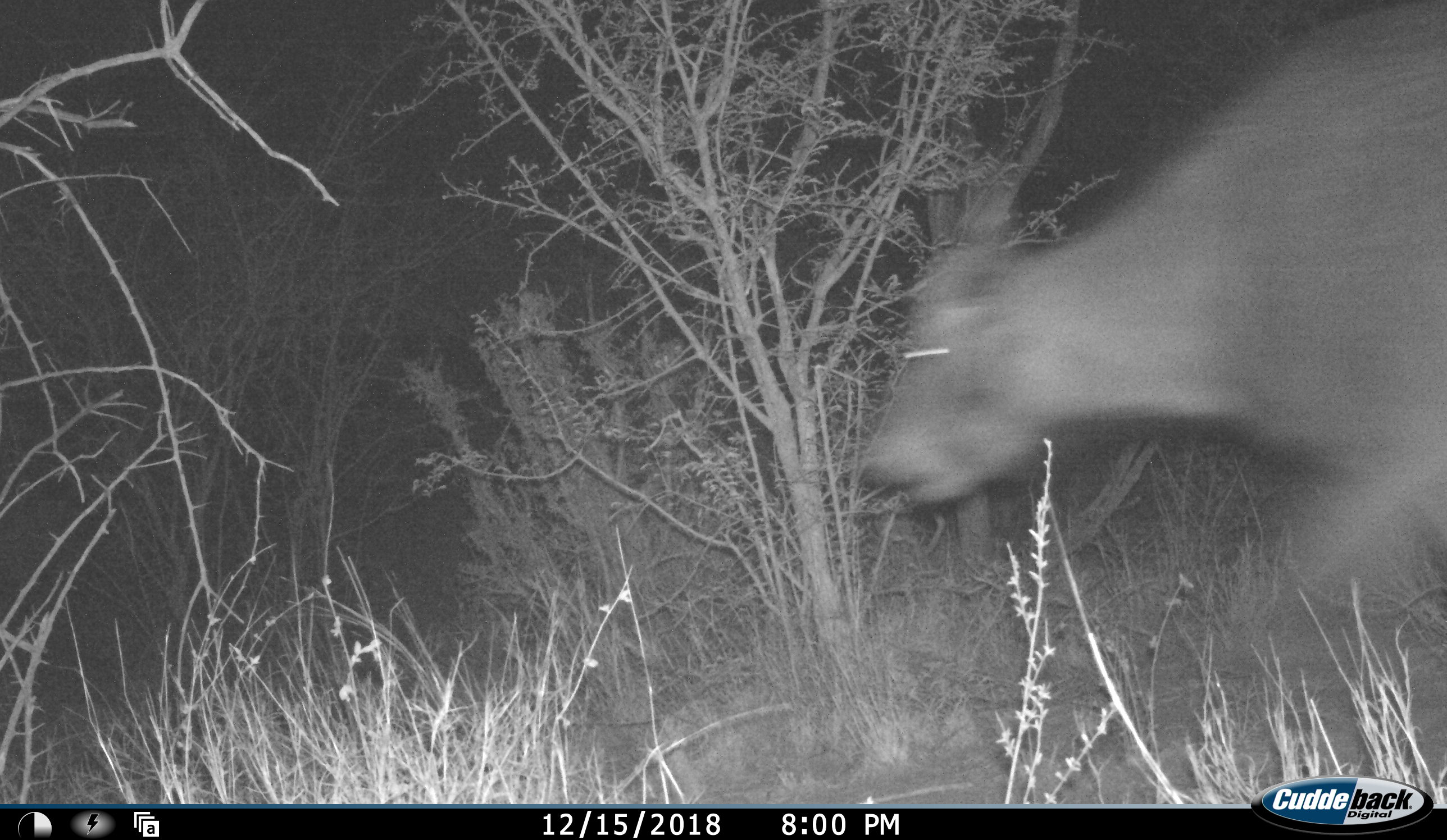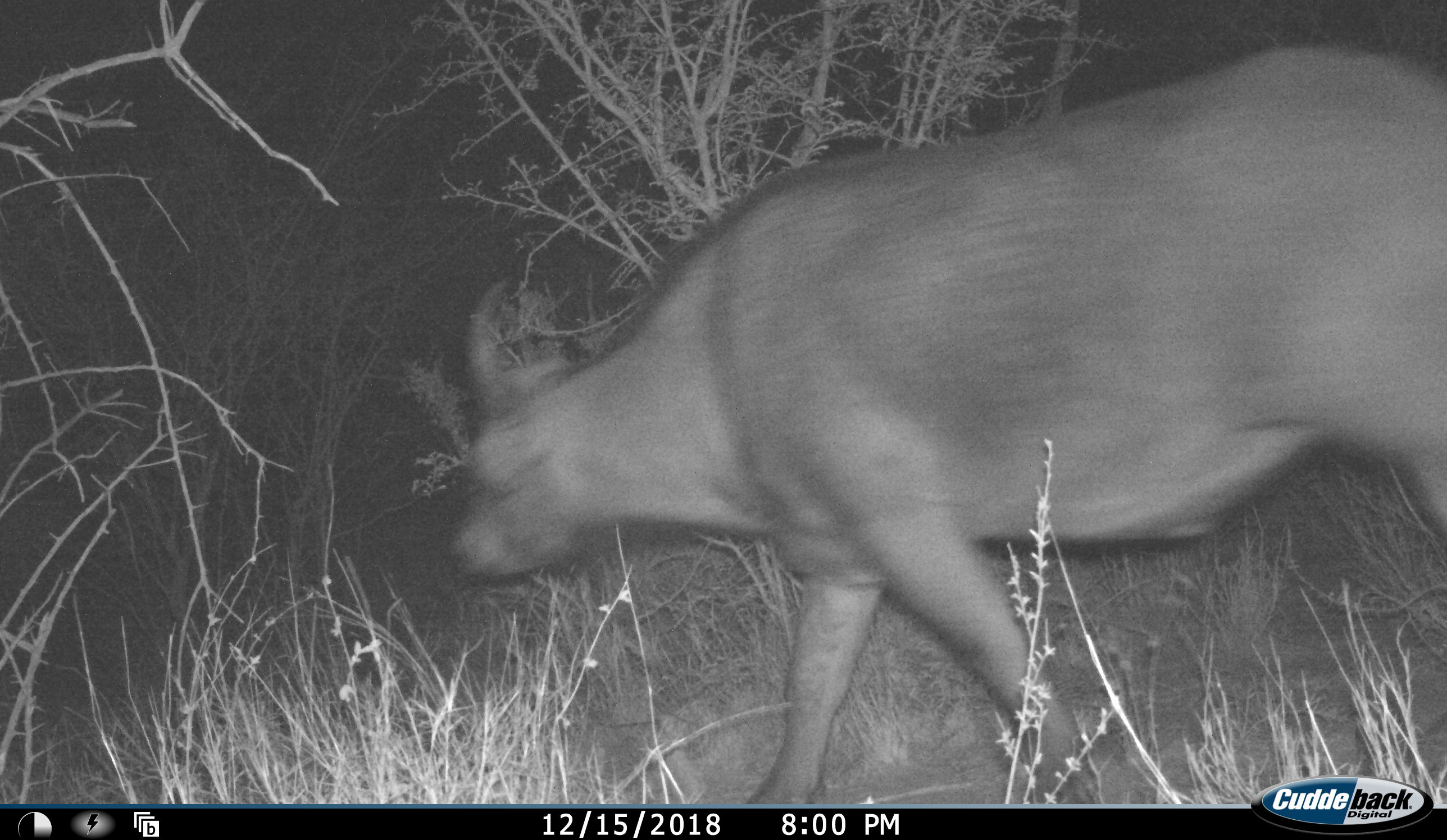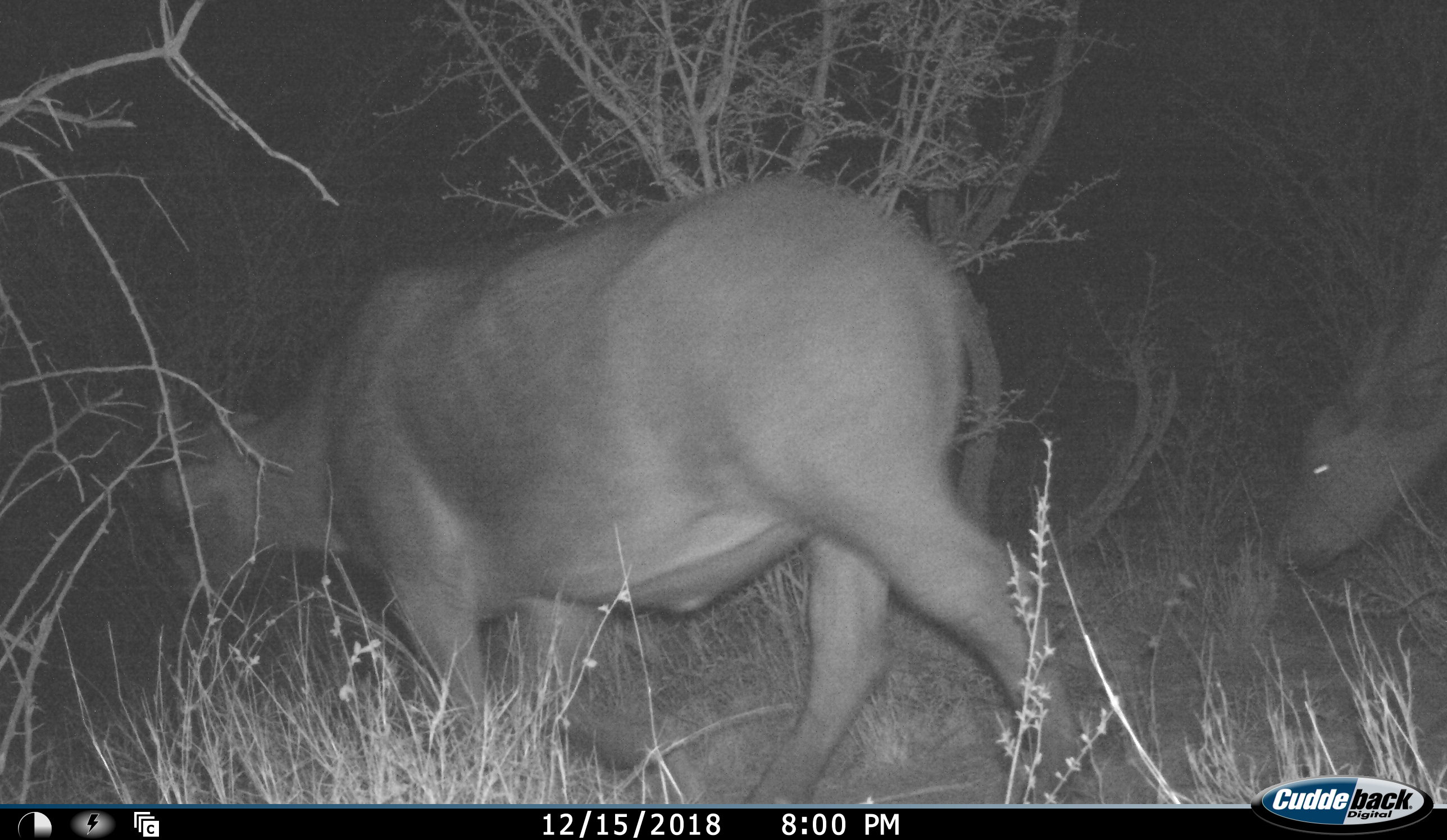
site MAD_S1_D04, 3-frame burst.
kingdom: Animalia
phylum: Chordata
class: Mammalia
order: Artiodactyla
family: Bovidae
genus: Syncerus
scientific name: Syncerus caffer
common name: african buffalo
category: buffalo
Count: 2.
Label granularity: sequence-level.